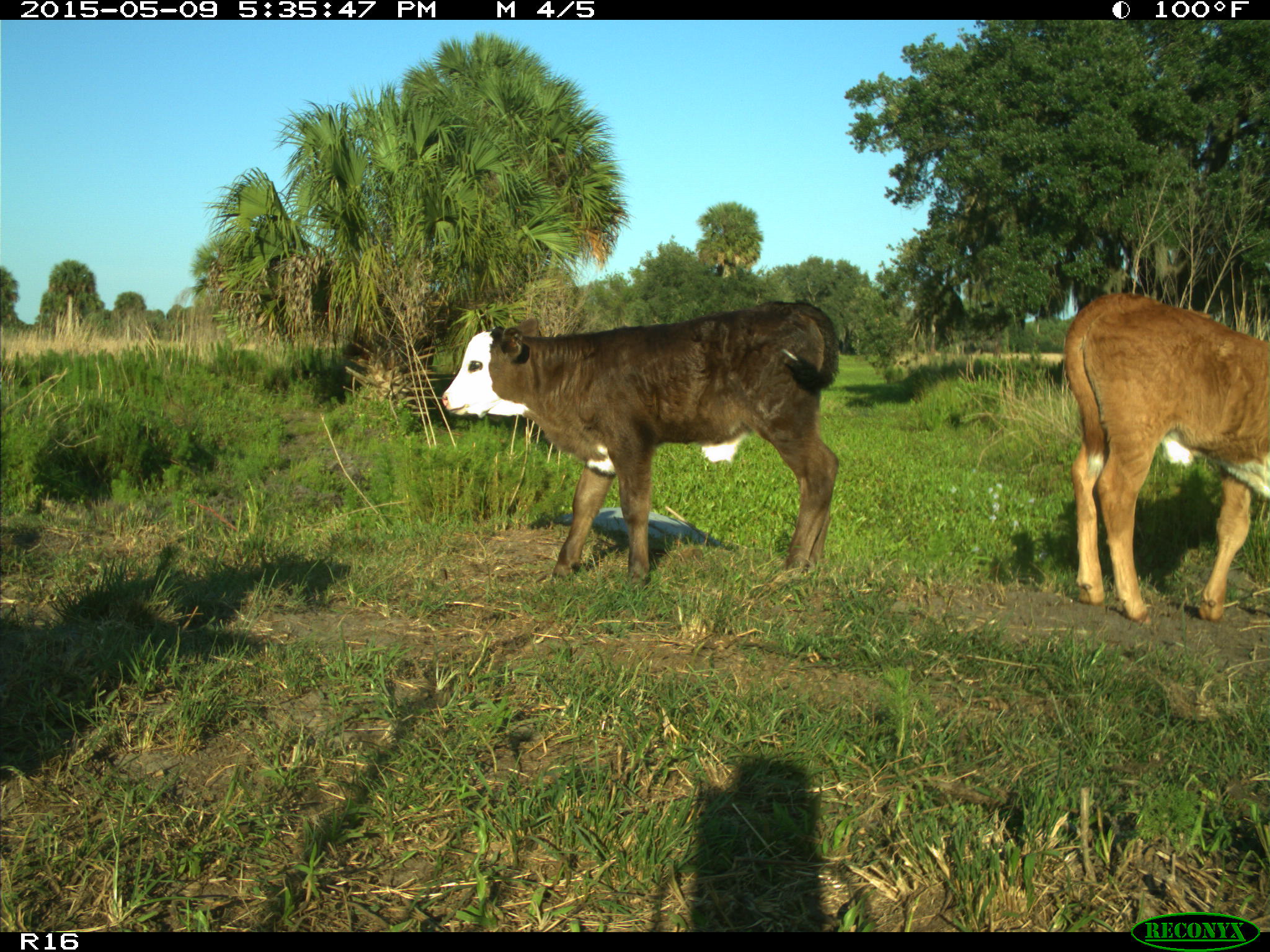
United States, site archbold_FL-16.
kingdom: Animalia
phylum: Chordata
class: Mammalia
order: Artiodactyla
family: Suidae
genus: Sus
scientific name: Sus scrofa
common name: wild boar